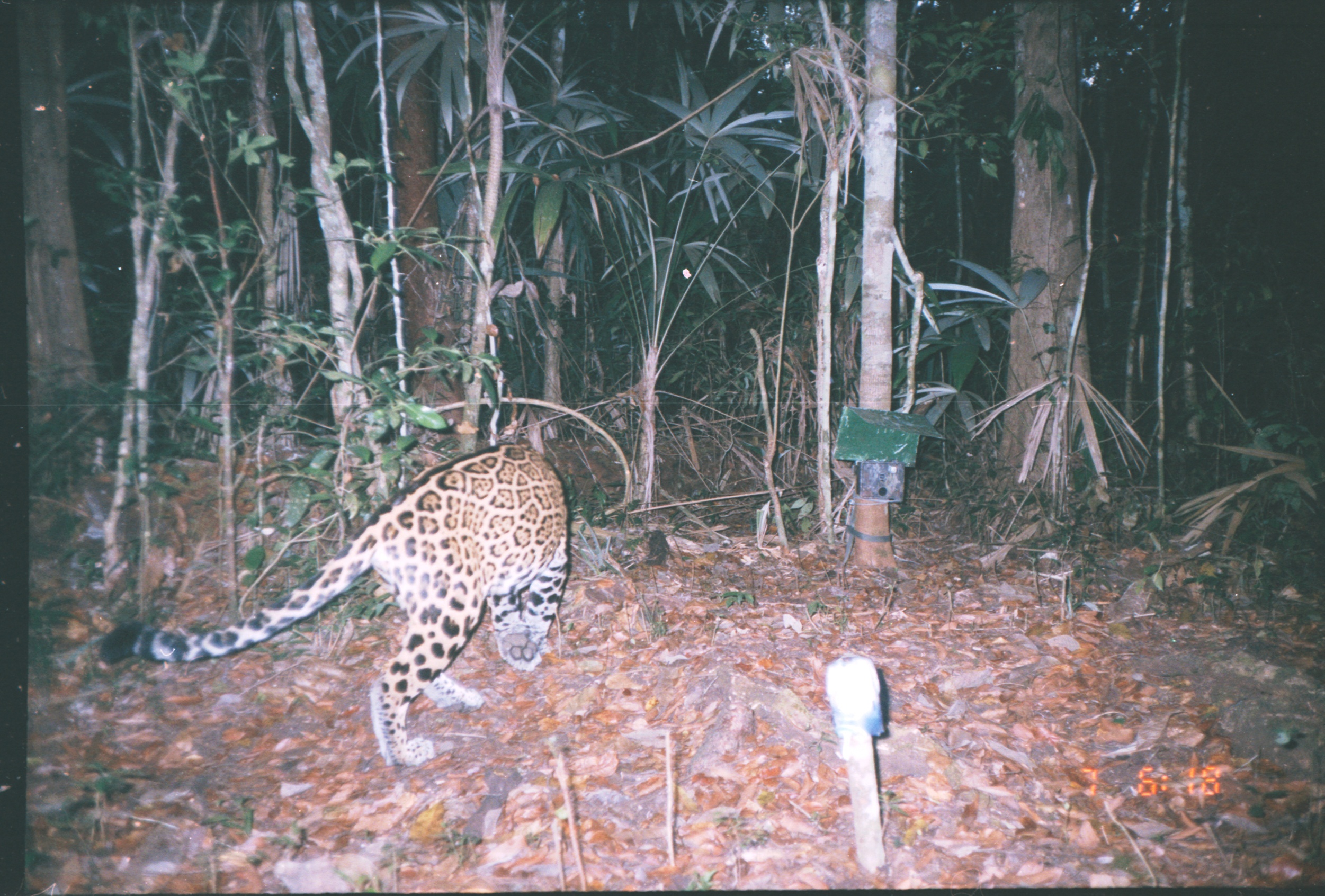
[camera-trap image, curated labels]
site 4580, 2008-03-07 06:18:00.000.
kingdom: Animalia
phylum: Chordata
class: Mammalia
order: Carnivora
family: Felidae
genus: Panthera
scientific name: Panthera onca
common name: jaguar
Panthera onca (jaguar).